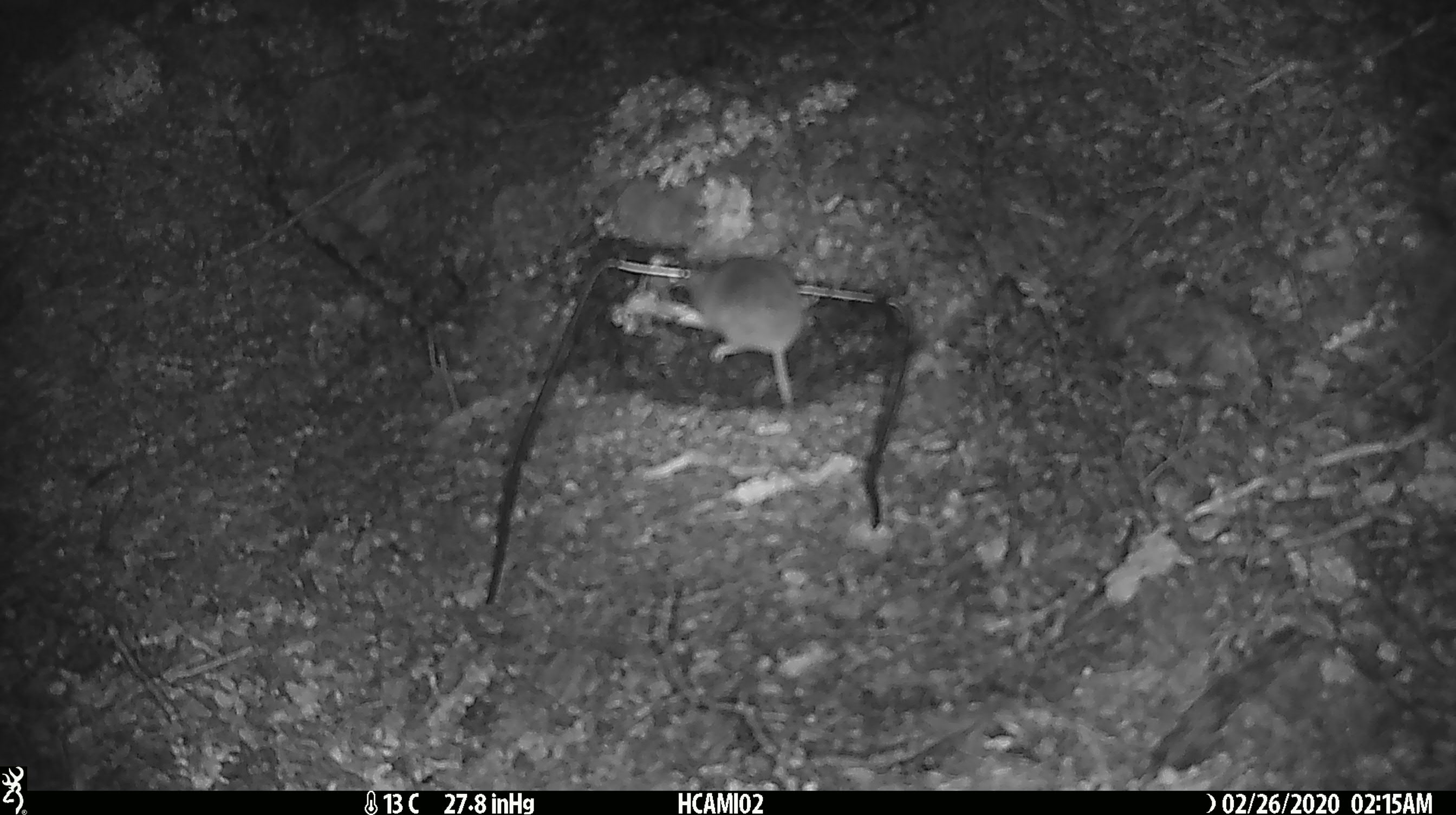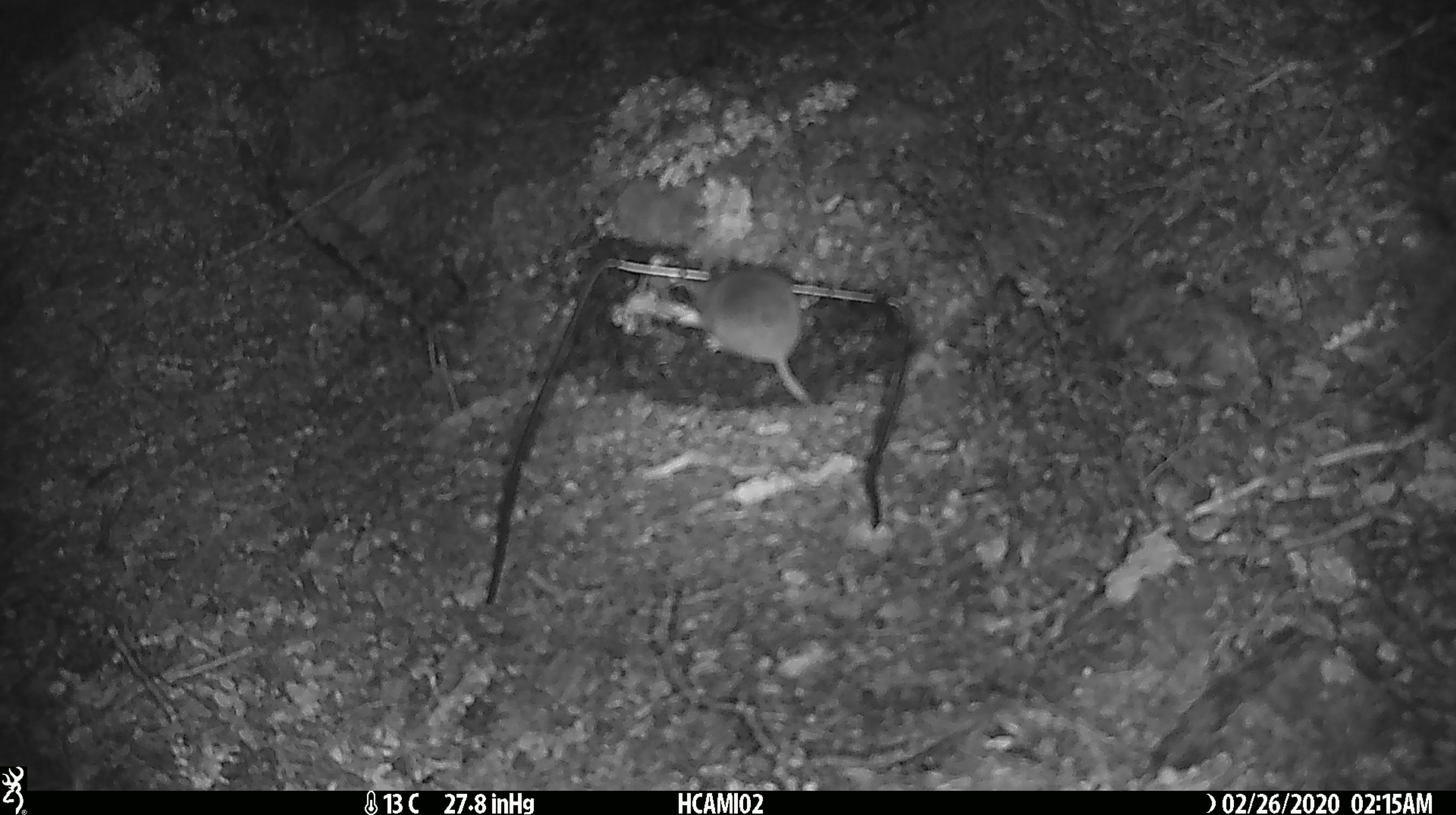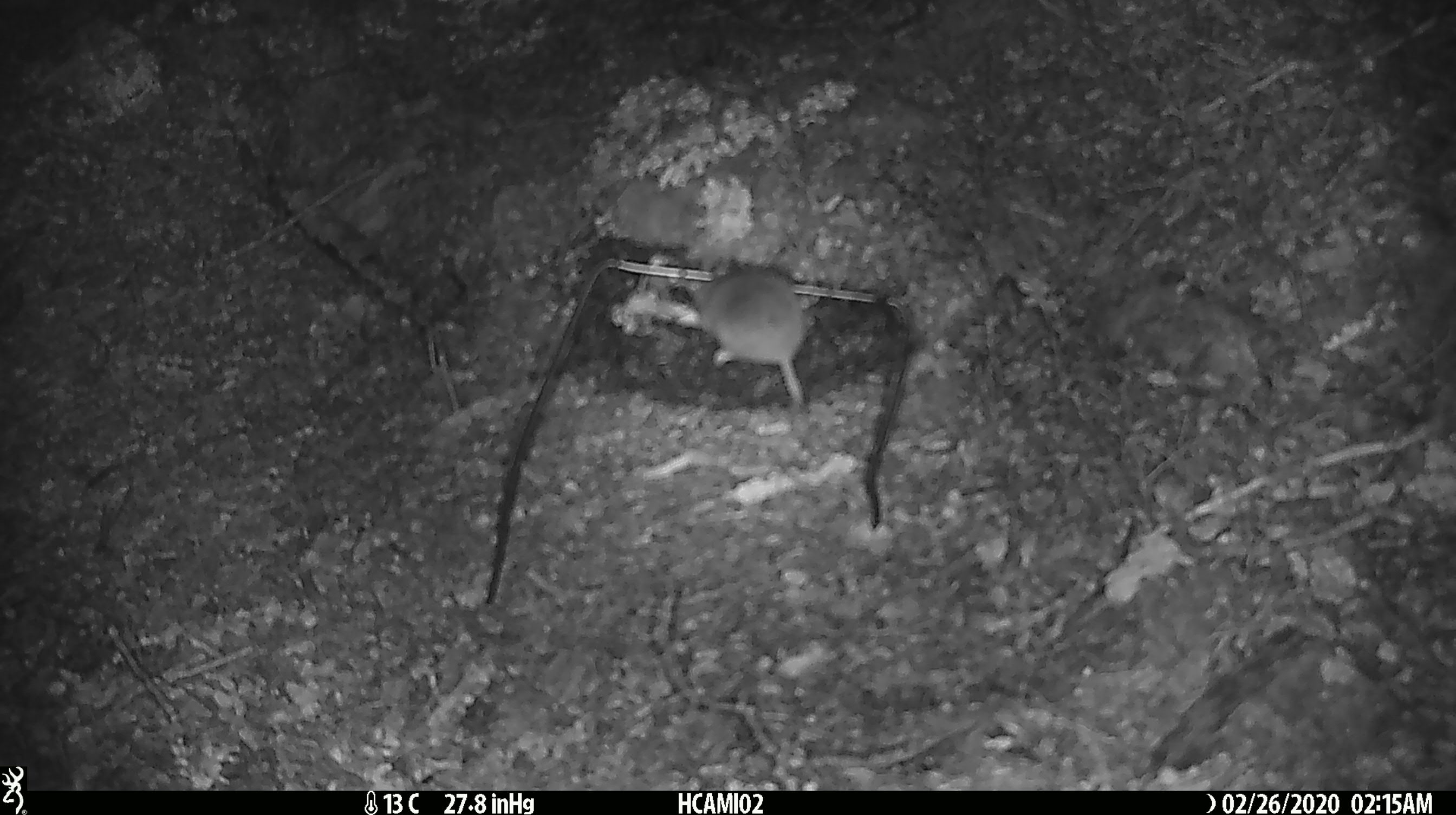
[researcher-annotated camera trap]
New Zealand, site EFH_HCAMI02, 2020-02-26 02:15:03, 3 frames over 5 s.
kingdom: Animalia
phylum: Chordata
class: Mammalia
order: Rodentia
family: Muridae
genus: Mus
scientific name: Mus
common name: mouse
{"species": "mouse (Mus)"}